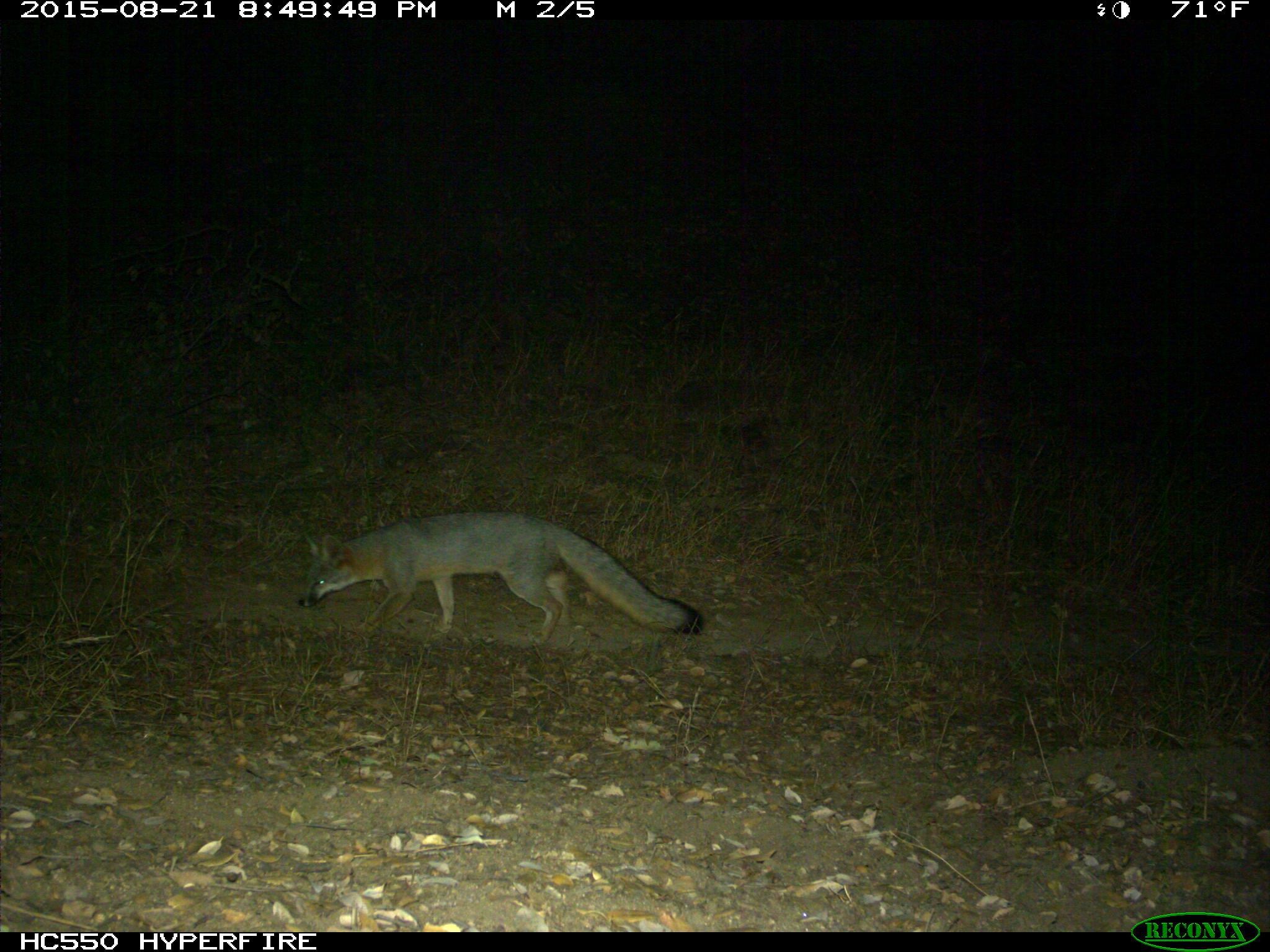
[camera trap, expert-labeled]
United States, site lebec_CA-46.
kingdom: Animalia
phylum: Chordata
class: Mammalia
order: Carnivora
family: Canidae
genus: Urocyon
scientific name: Urocyon cinereoargenteus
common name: gray fox